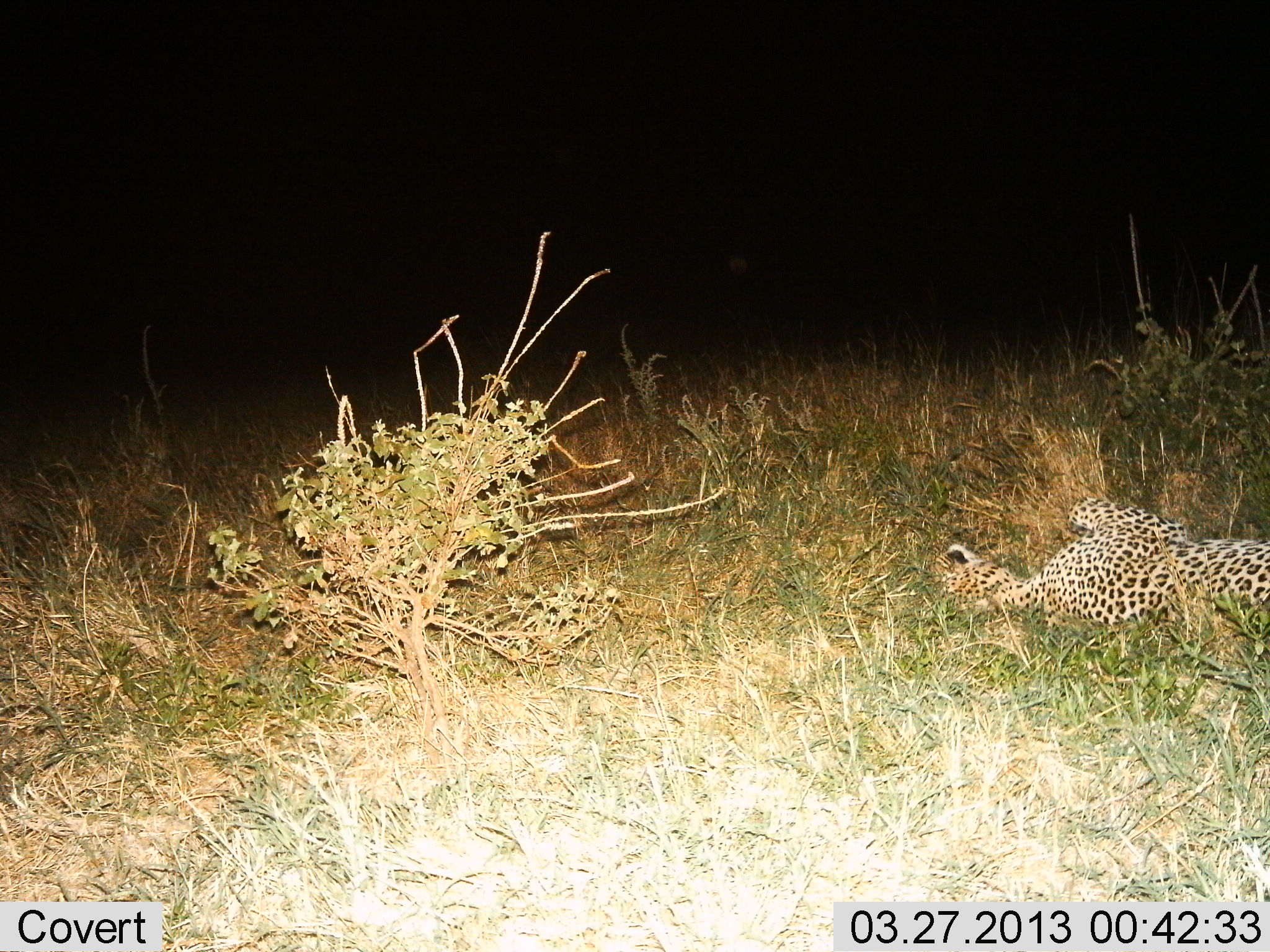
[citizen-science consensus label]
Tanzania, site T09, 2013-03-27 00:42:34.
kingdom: Animalia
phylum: Chordata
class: Mammalia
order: Carnivora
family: Felidae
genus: Panthera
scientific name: Panthera pardus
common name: leopard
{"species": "leopard (Panthera pardus)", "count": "1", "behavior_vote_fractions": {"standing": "0%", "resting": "100%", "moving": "0%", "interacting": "4%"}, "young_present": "0%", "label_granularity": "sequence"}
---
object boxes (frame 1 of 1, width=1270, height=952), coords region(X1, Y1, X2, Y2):
animal: region(928, 495, 1270, 671)